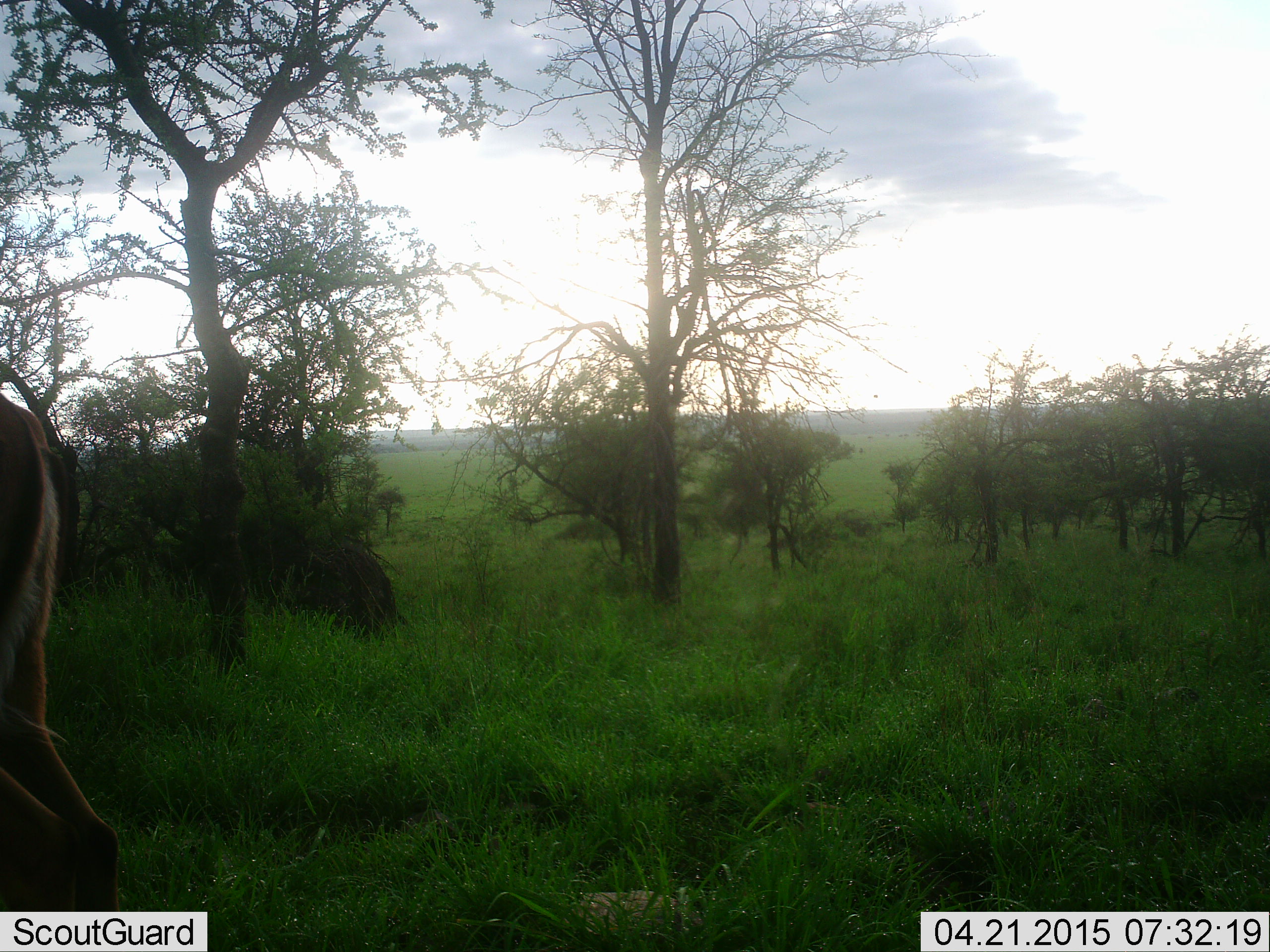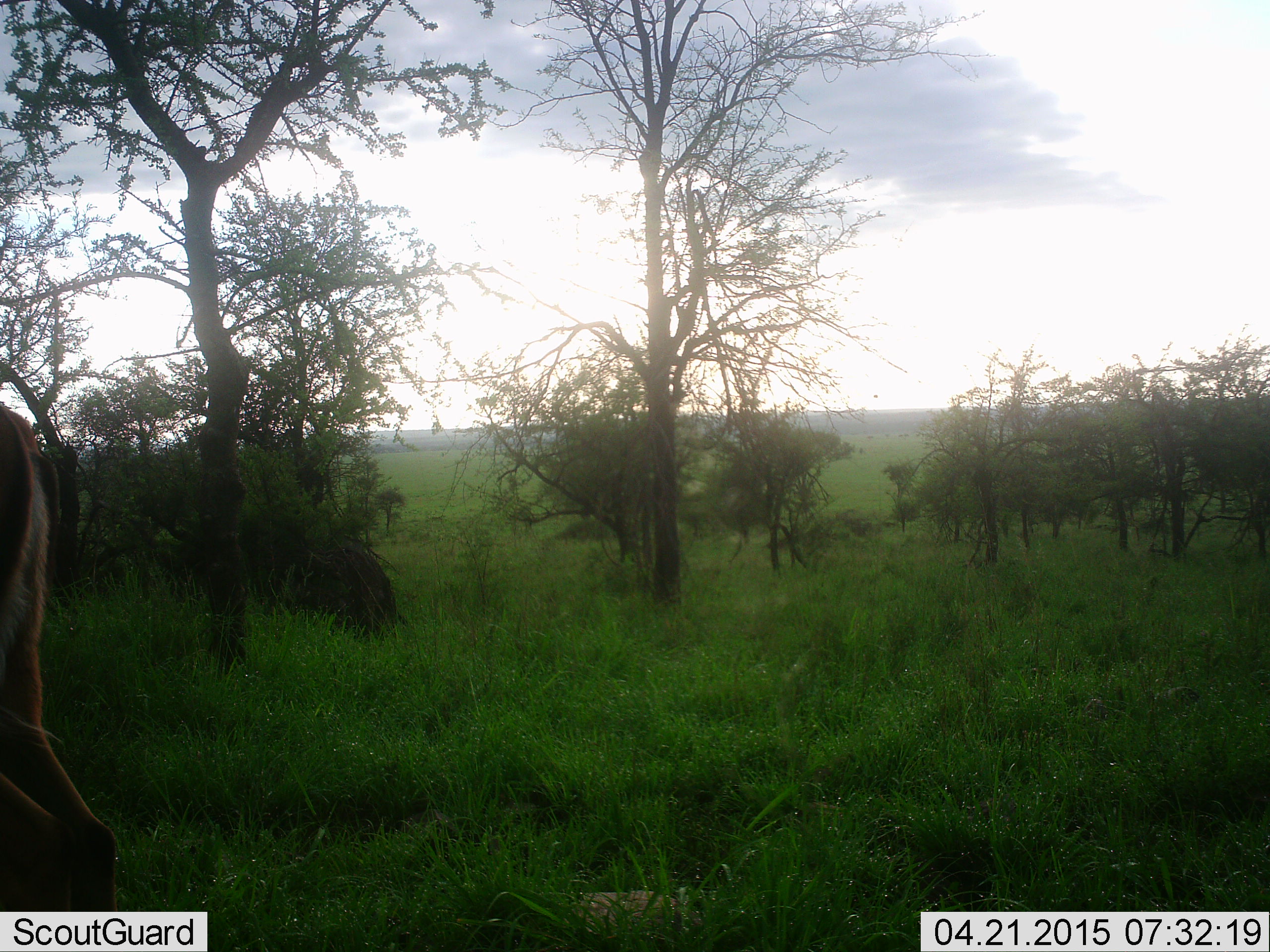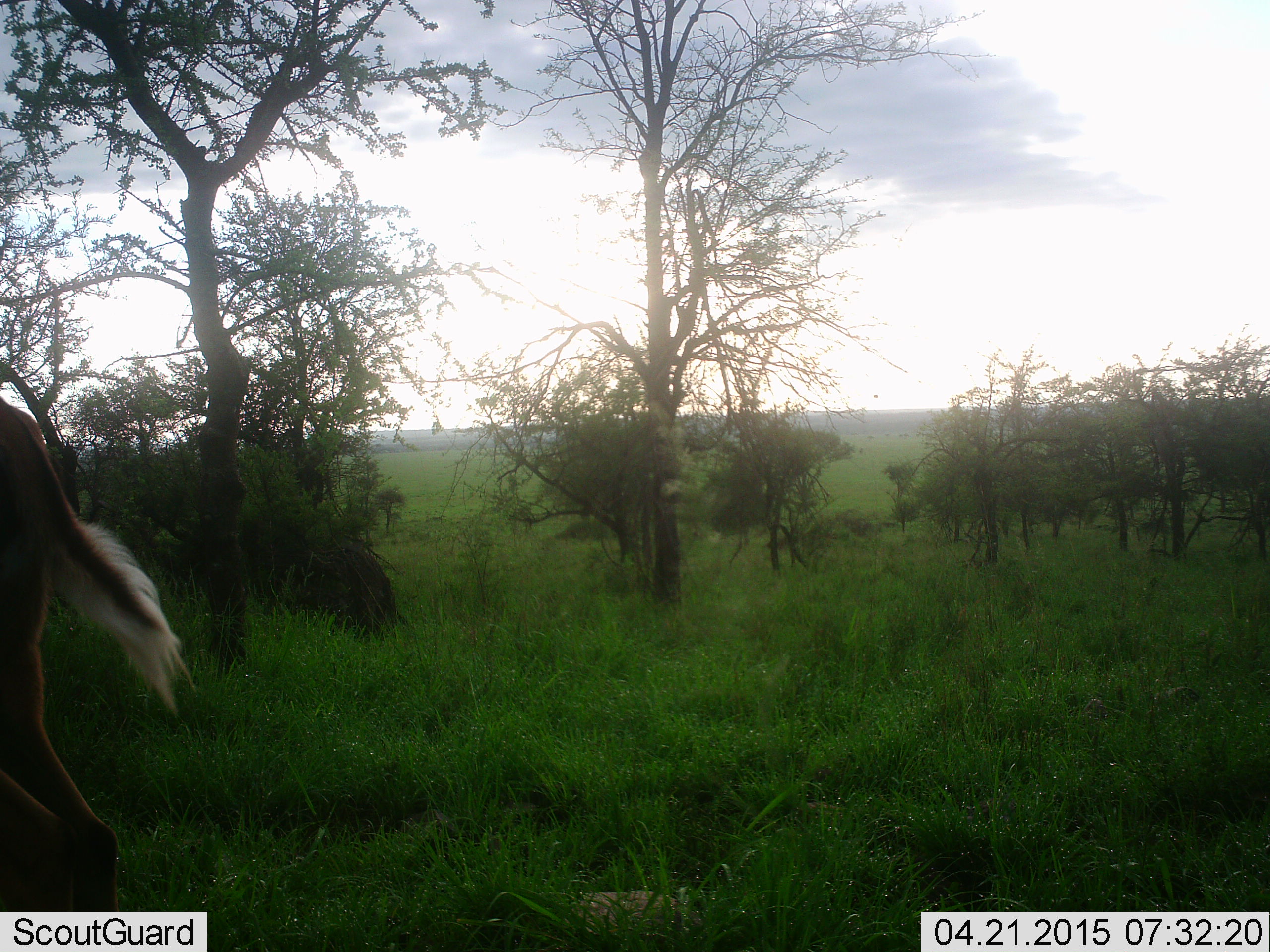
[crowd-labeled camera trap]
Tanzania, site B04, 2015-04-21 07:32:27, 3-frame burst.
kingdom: Animalia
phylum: Chordata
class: Mammalia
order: Artiodactyla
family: Bovidae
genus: Aepyceros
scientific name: Aepyceros melampus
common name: impala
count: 1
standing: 100%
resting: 0%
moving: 0%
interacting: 0%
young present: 0%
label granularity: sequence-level